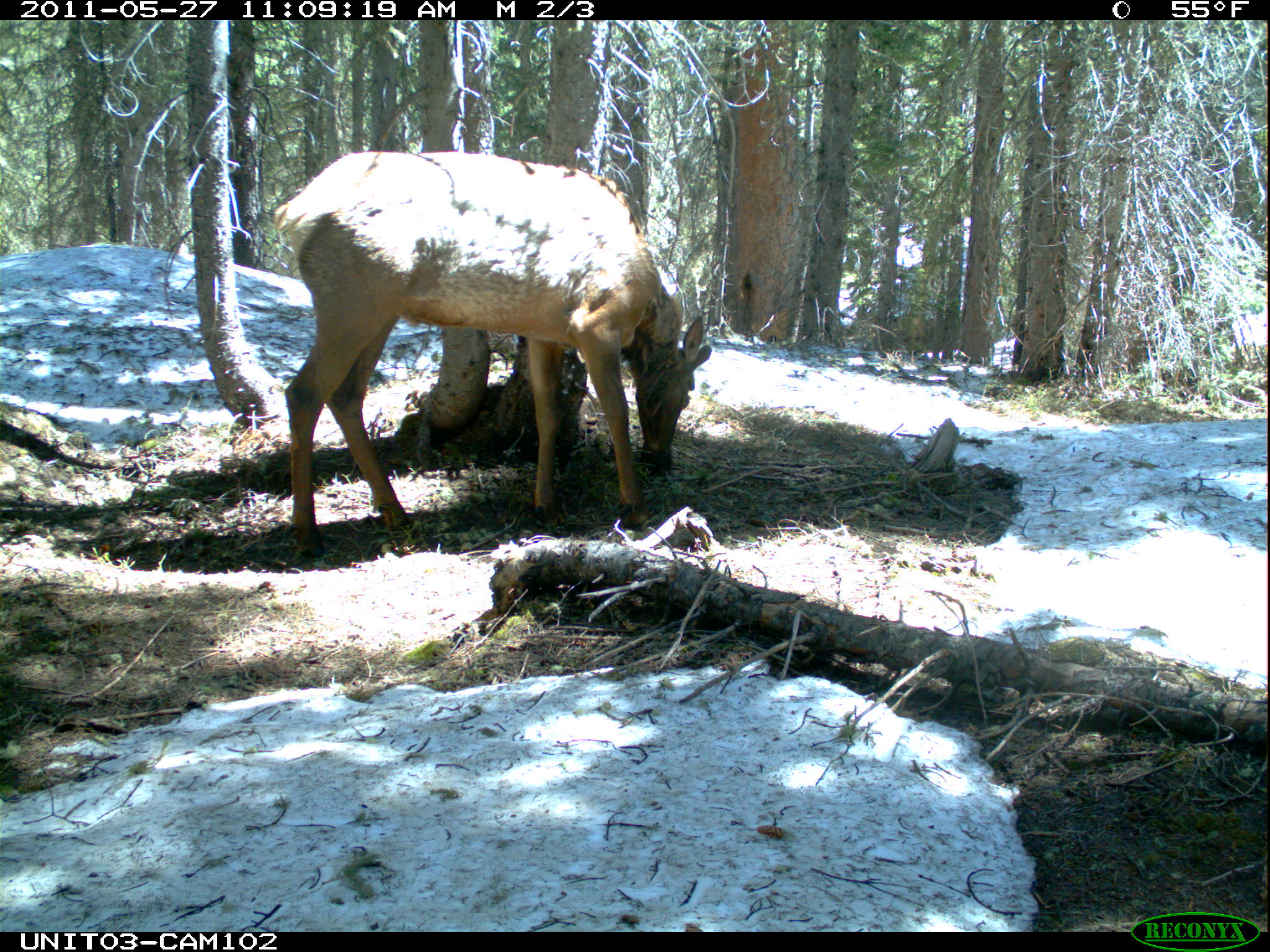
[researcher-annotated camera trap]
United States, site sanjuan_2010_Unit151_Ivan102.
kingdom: Animalia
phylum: Chordata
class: Mammalia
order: Artiodactyla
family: Cervidae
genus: Cervus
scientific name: Cervus elaphus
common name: red deer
Cervus elaphus (red deer).